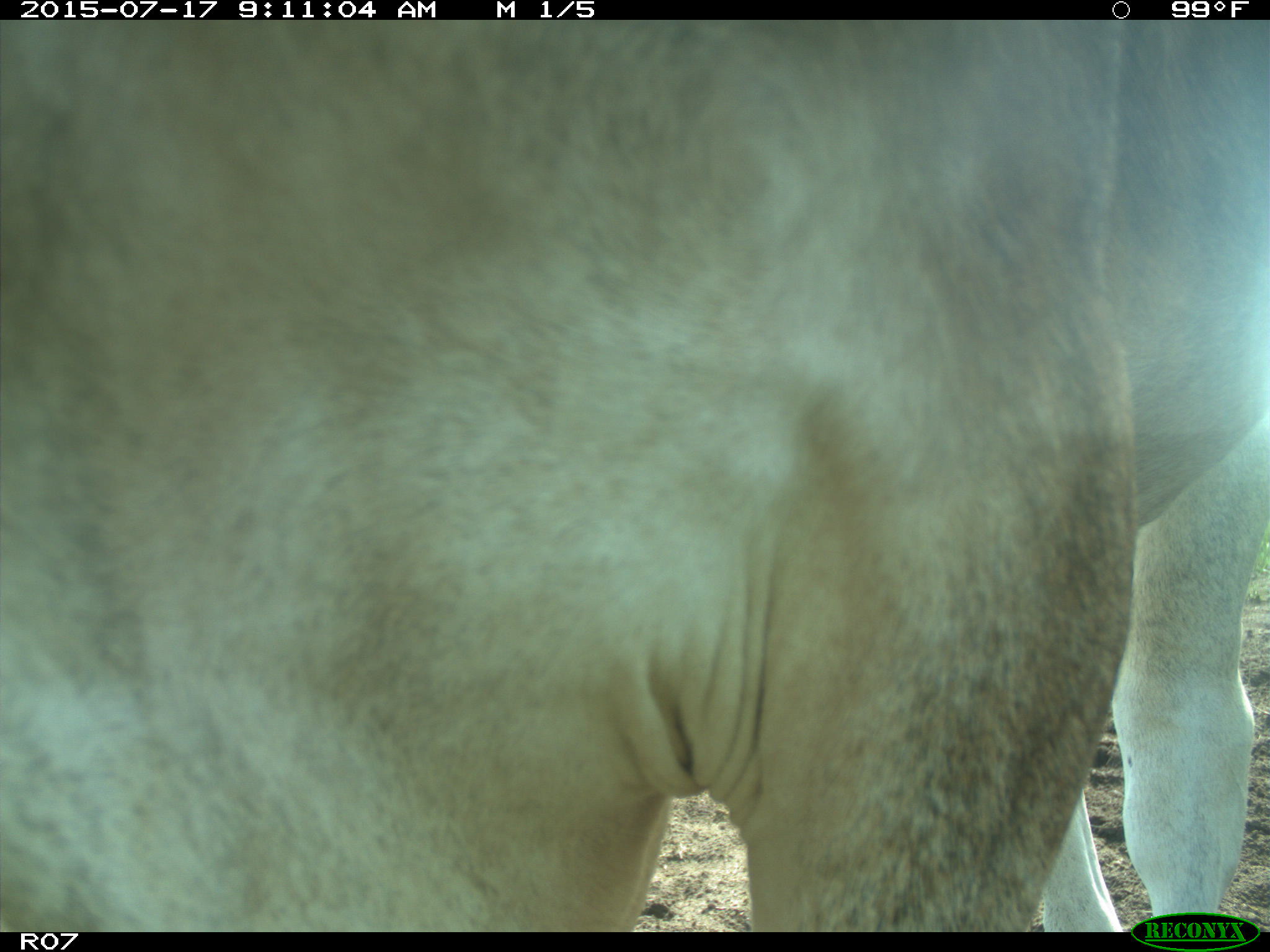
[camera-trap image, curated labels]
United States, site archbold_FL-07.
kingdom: Animalia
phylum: Chordata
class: Mammalia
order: Artiodactyla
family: Bovidae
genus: Bos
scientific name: Bos taurus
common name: domestic cow